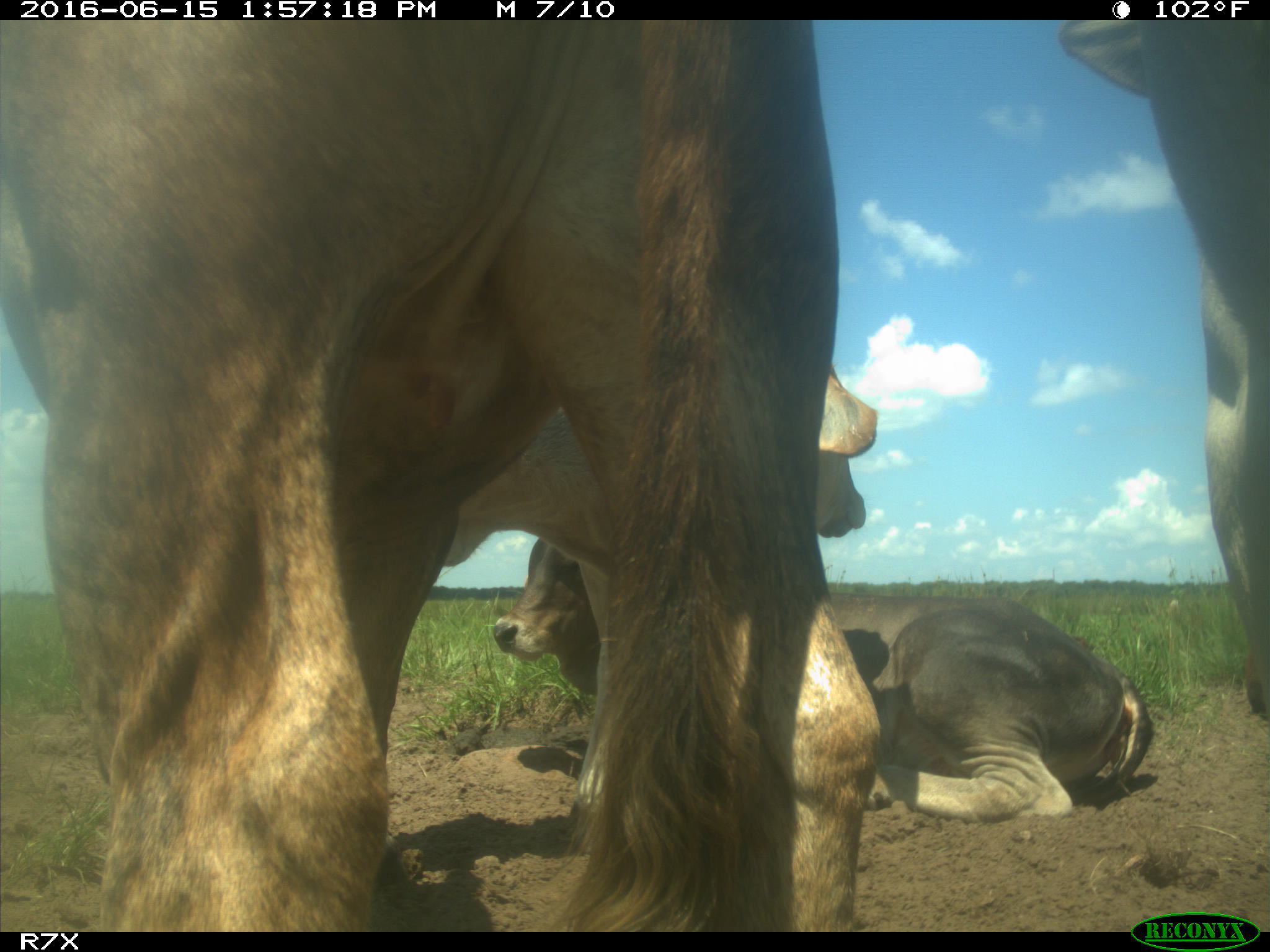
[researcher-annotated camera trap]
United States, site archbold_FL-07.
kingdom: Animalia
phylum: Chordata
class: Mammalia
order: Artiodactyla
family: Bovidae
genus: Bos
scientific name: Bos taurus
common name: domestic cow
Bos taurus (domestic cow).